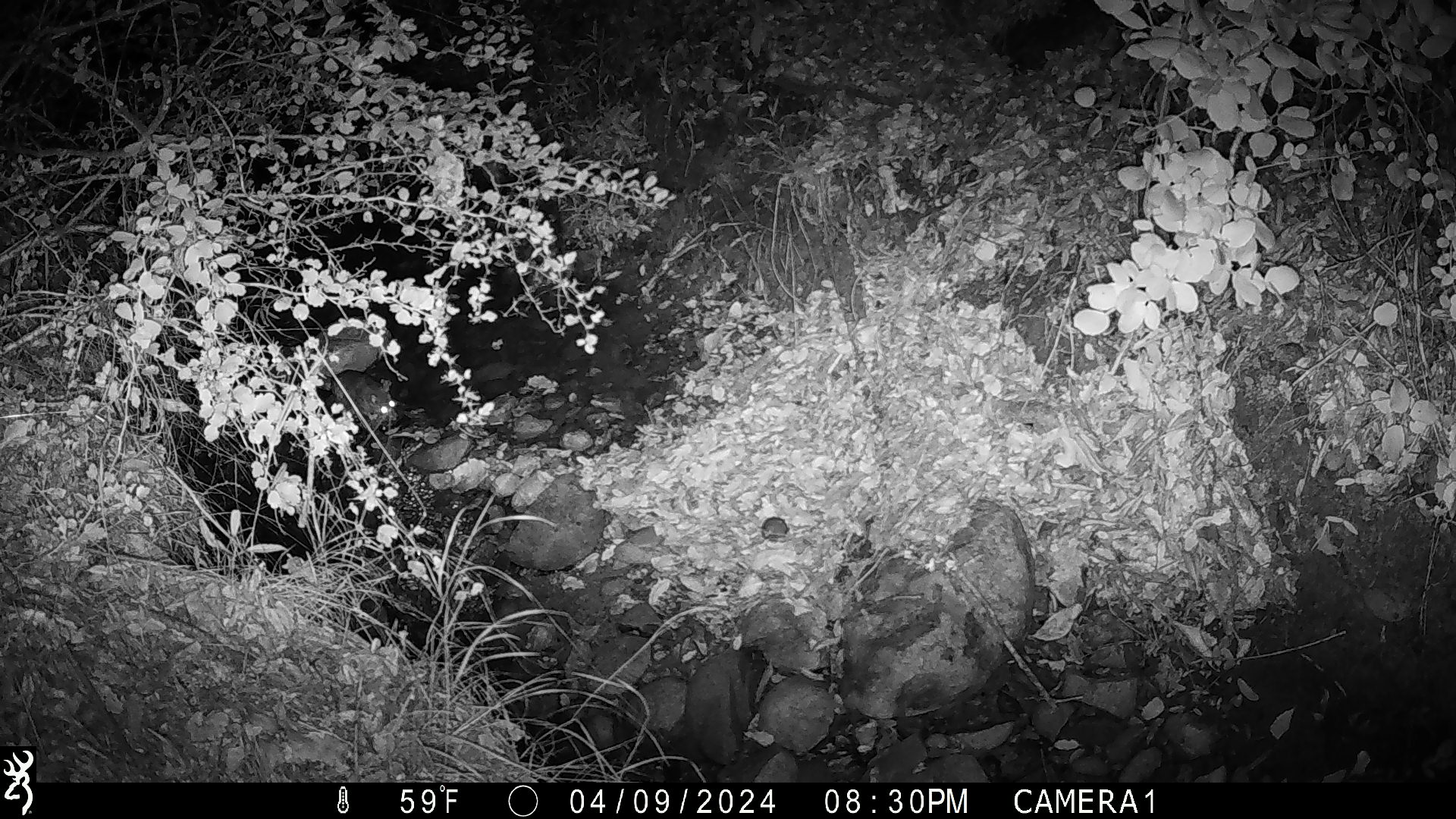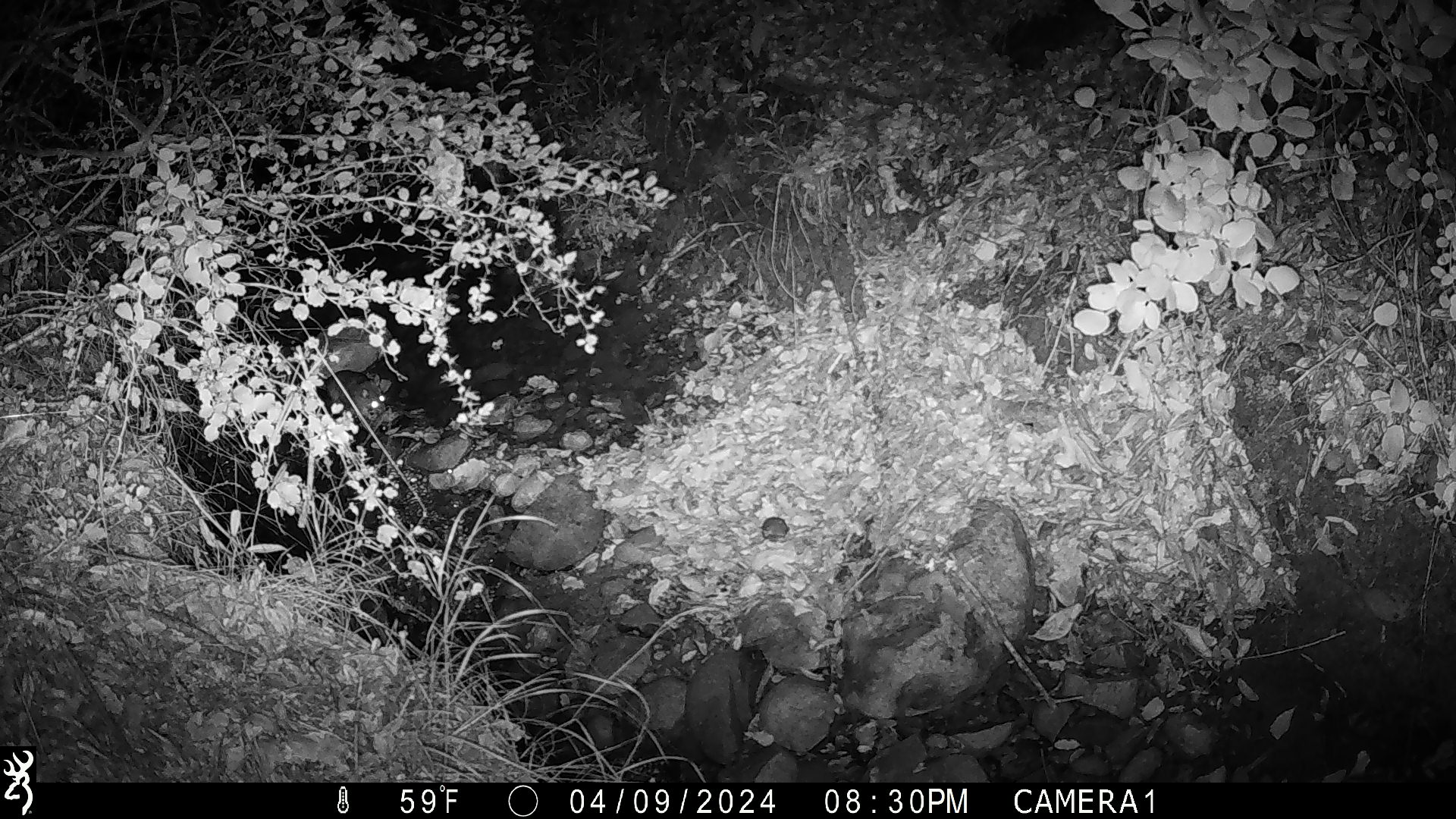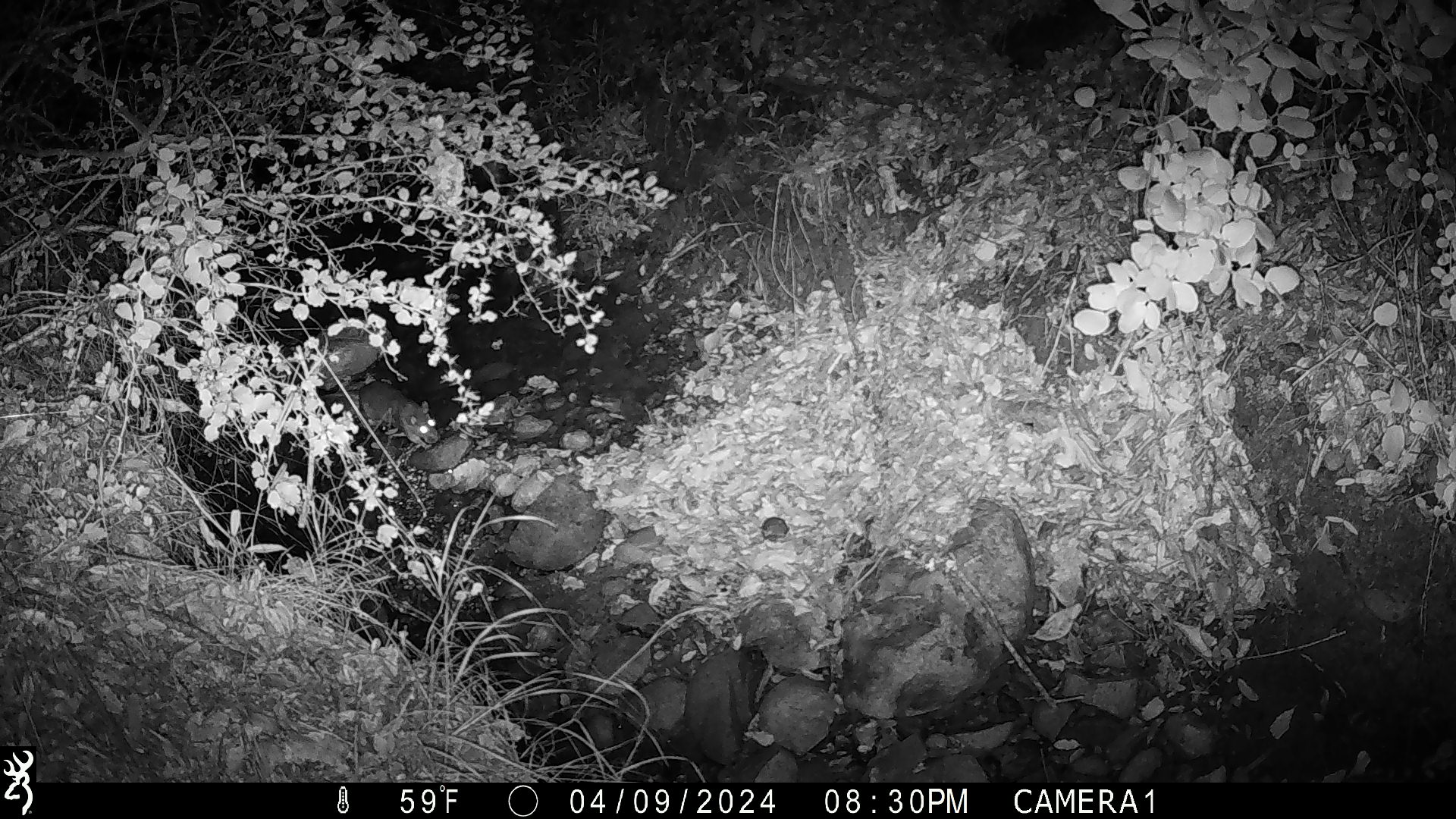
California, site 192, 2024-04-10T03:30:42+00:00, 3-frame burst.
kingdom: Animalia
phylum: Chordata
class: Mammalia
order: Rodentia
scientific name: Rodentia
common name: mouse or rat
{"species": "mouse or rat (Rodentia)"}